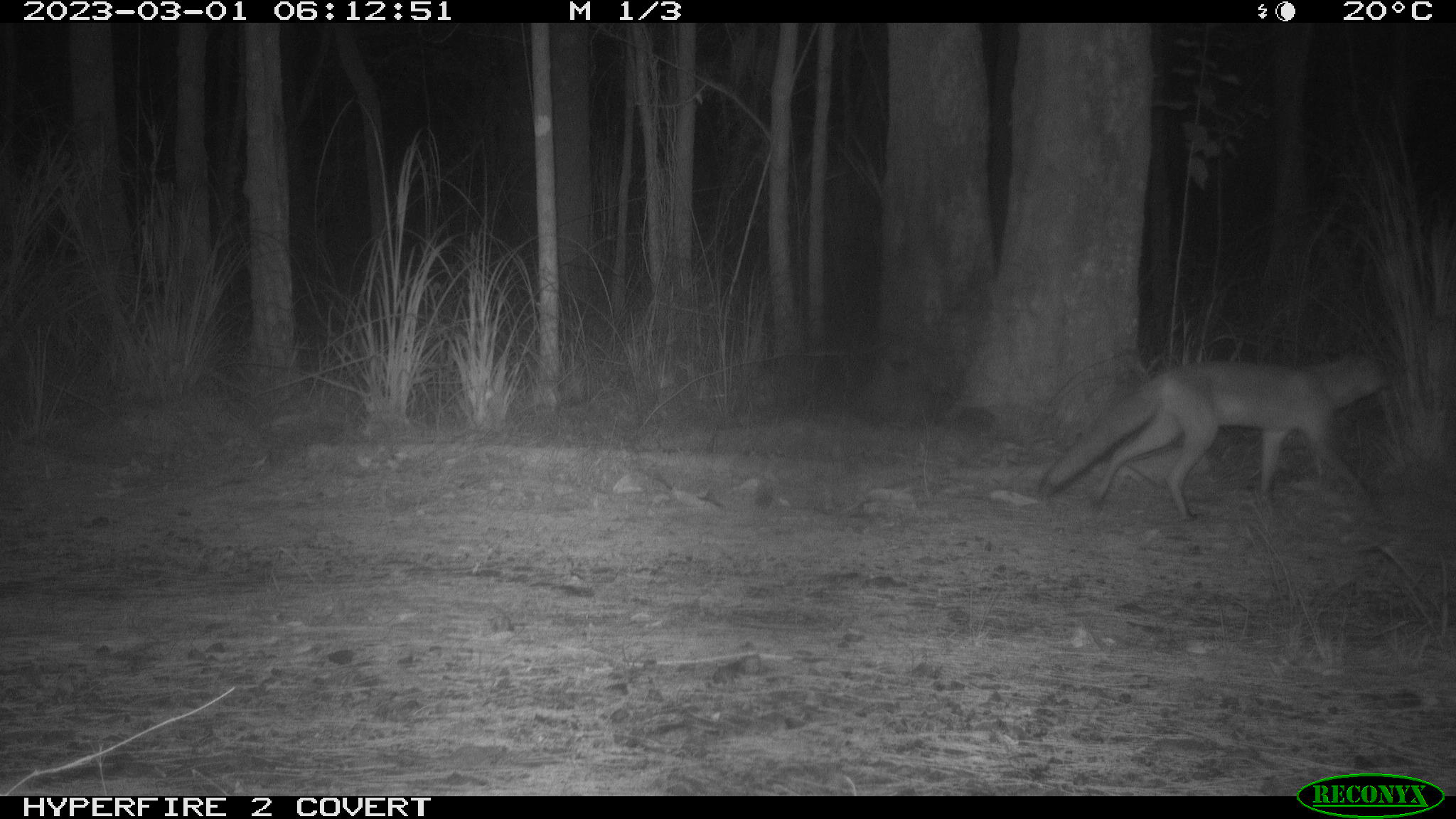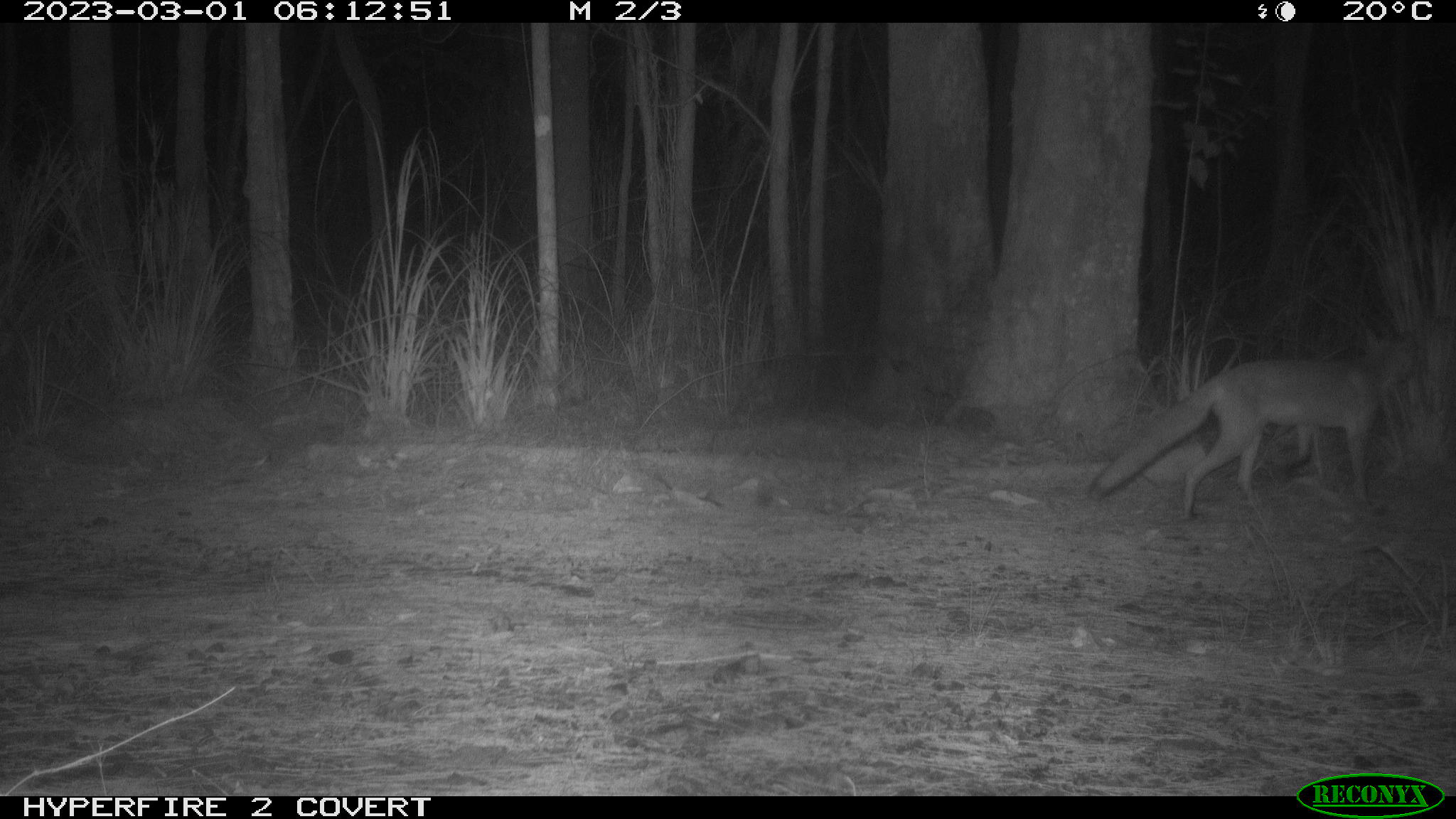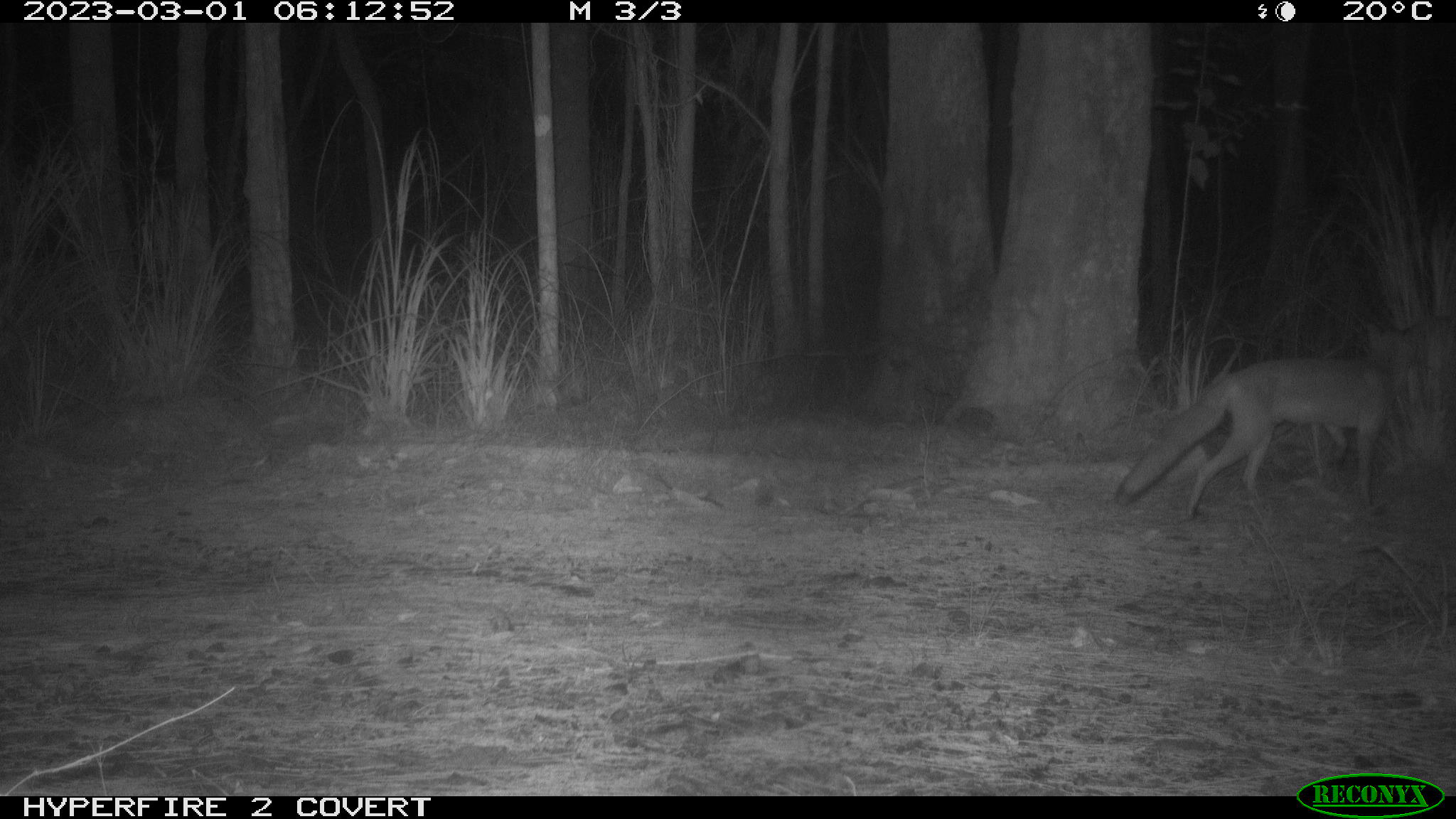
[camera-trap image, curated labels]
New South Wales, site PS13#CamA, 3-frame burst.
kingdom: Animalia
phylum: Chordata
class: Mammalia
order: Carnivora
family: Canidae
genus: Vulpes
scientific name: Vulpes vulpes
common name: red fox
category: fox